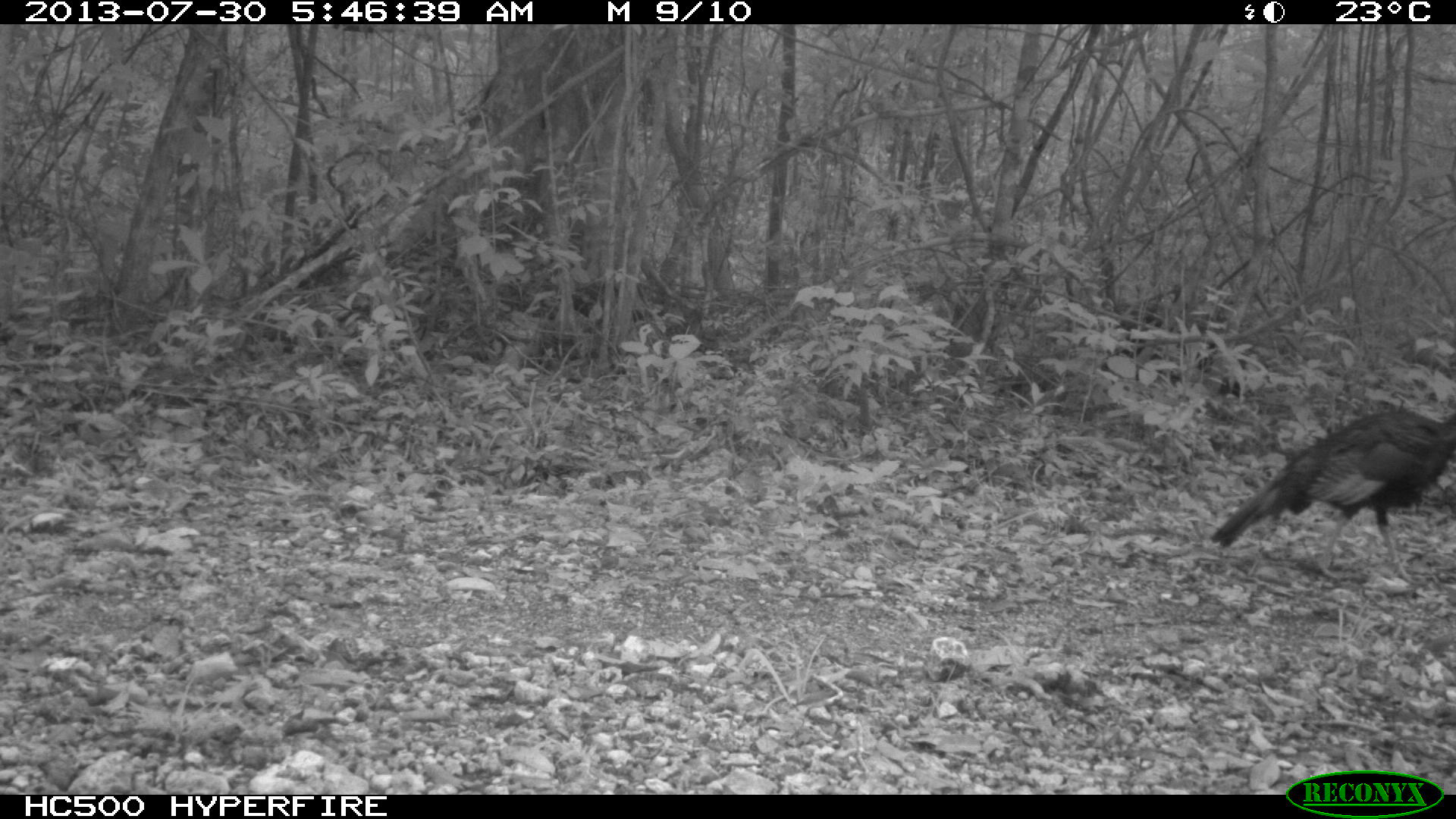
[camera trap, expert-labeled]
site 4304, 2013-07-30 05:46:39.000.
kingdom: Animalia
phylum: Chordata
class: Aves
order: Galliformes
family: Phasianidae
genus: Meleagris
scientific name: Meleagris ocellata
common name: ocellated turkey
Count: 2.